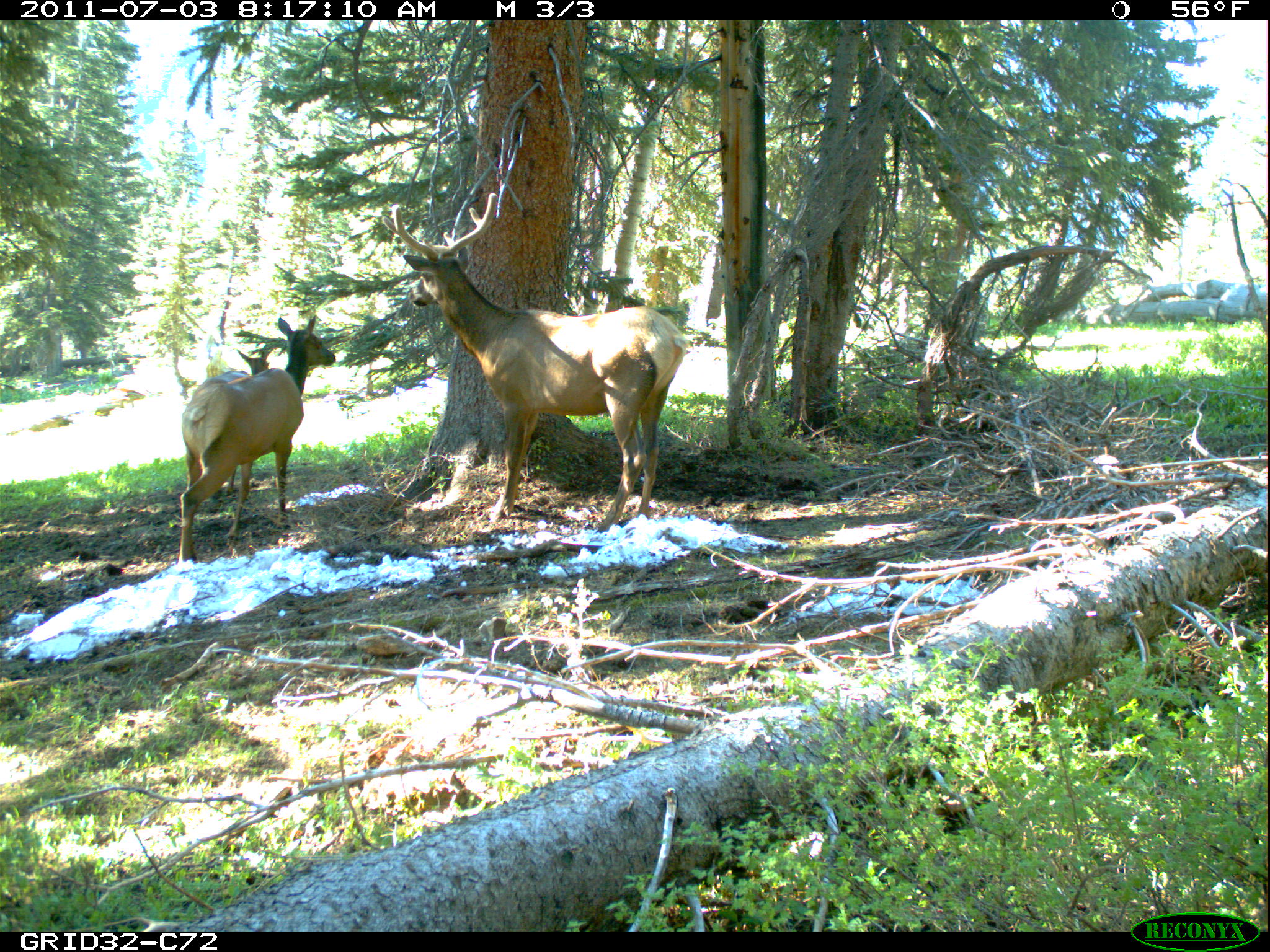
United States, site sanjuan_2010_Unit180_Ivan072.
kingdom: Animalia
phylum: Chordata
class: Mammalia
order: Artiodactyla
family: Cervidae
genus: Cervus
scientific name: Cervus elaphus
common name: red deer